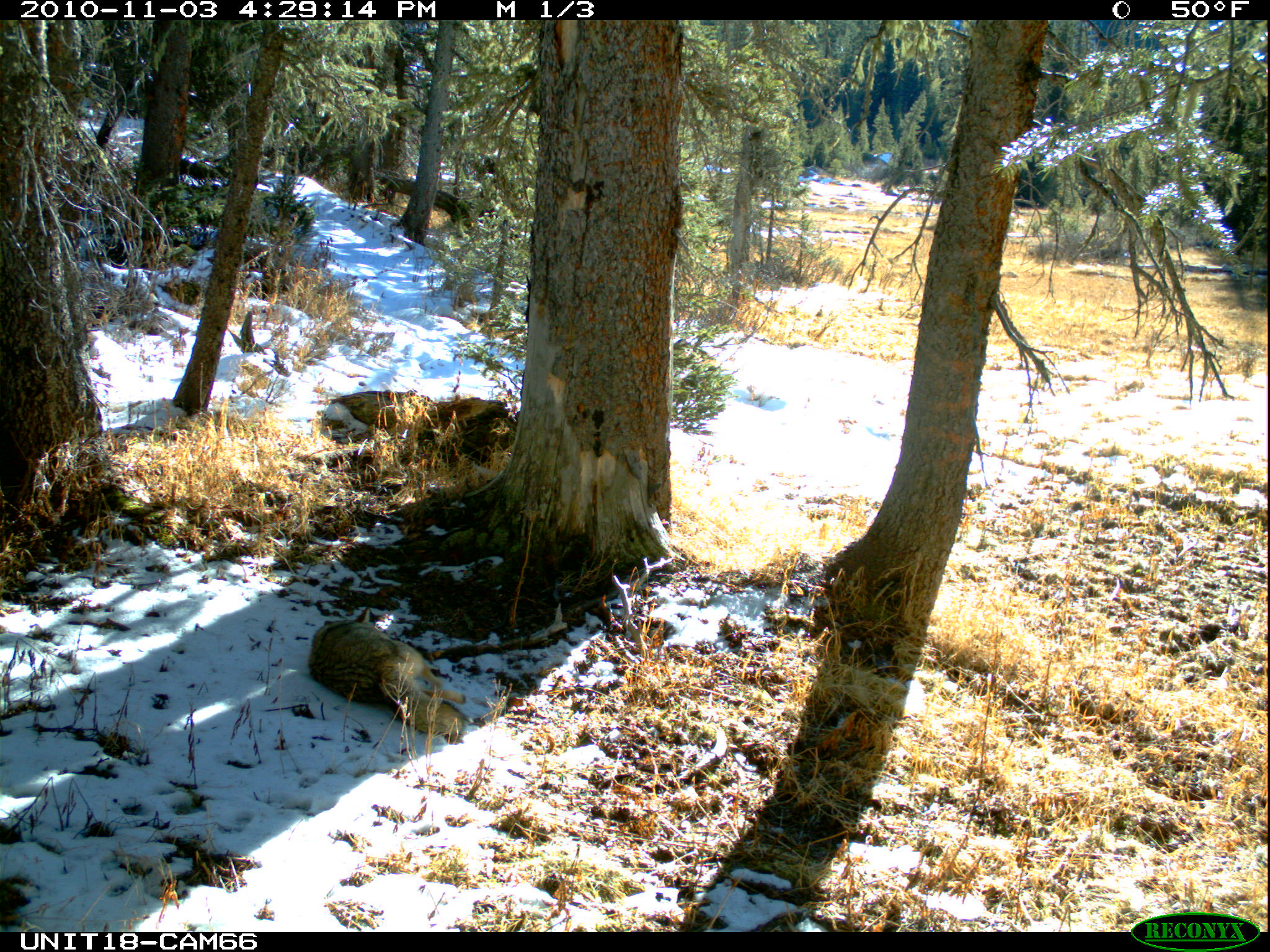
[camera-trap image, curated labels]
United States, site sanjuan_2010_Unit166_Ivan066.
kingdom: Animalia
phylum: Chordata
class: Mammalia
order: Carnivora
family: Canidae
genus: Canis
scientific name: Canis latrans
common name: coyote